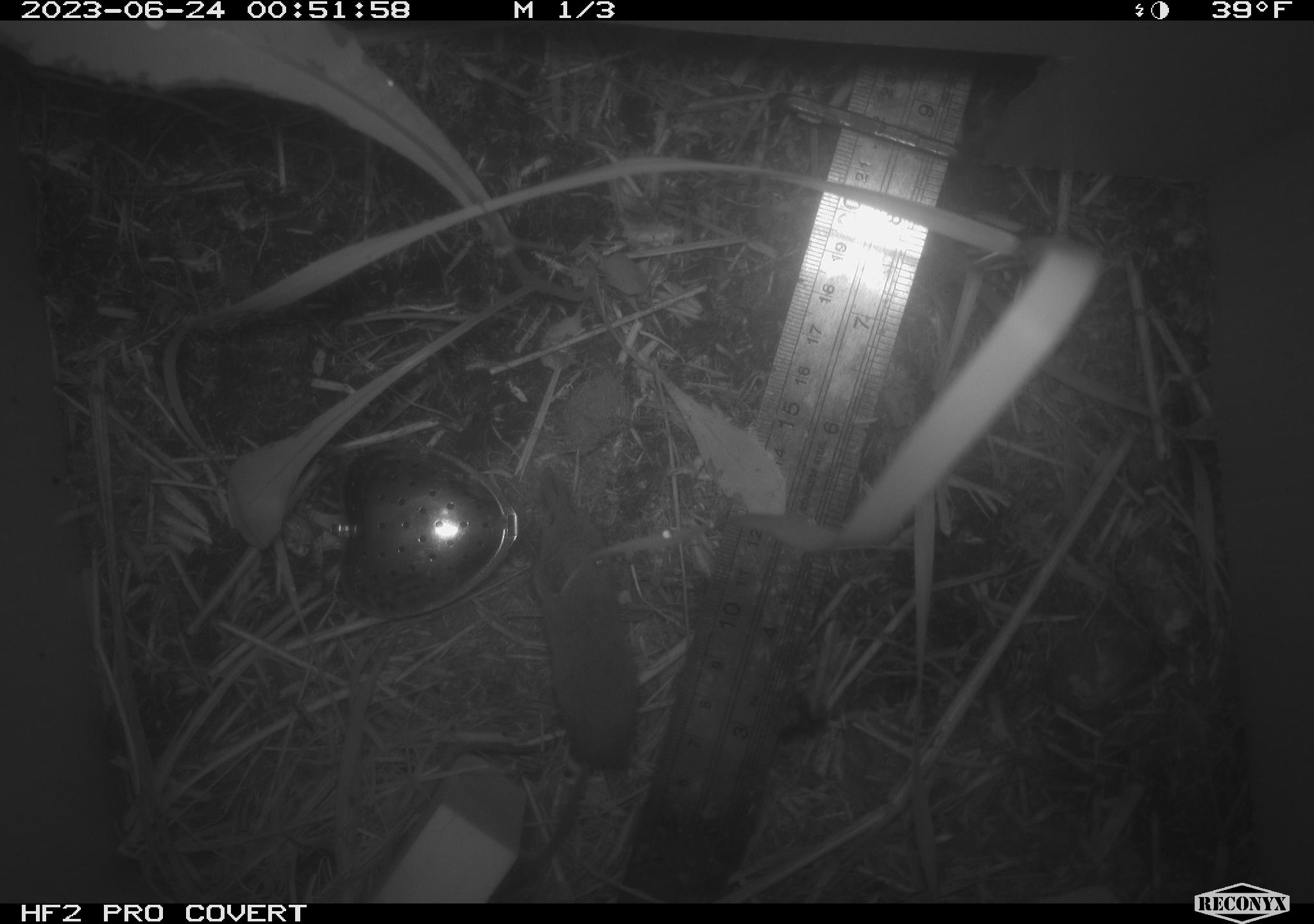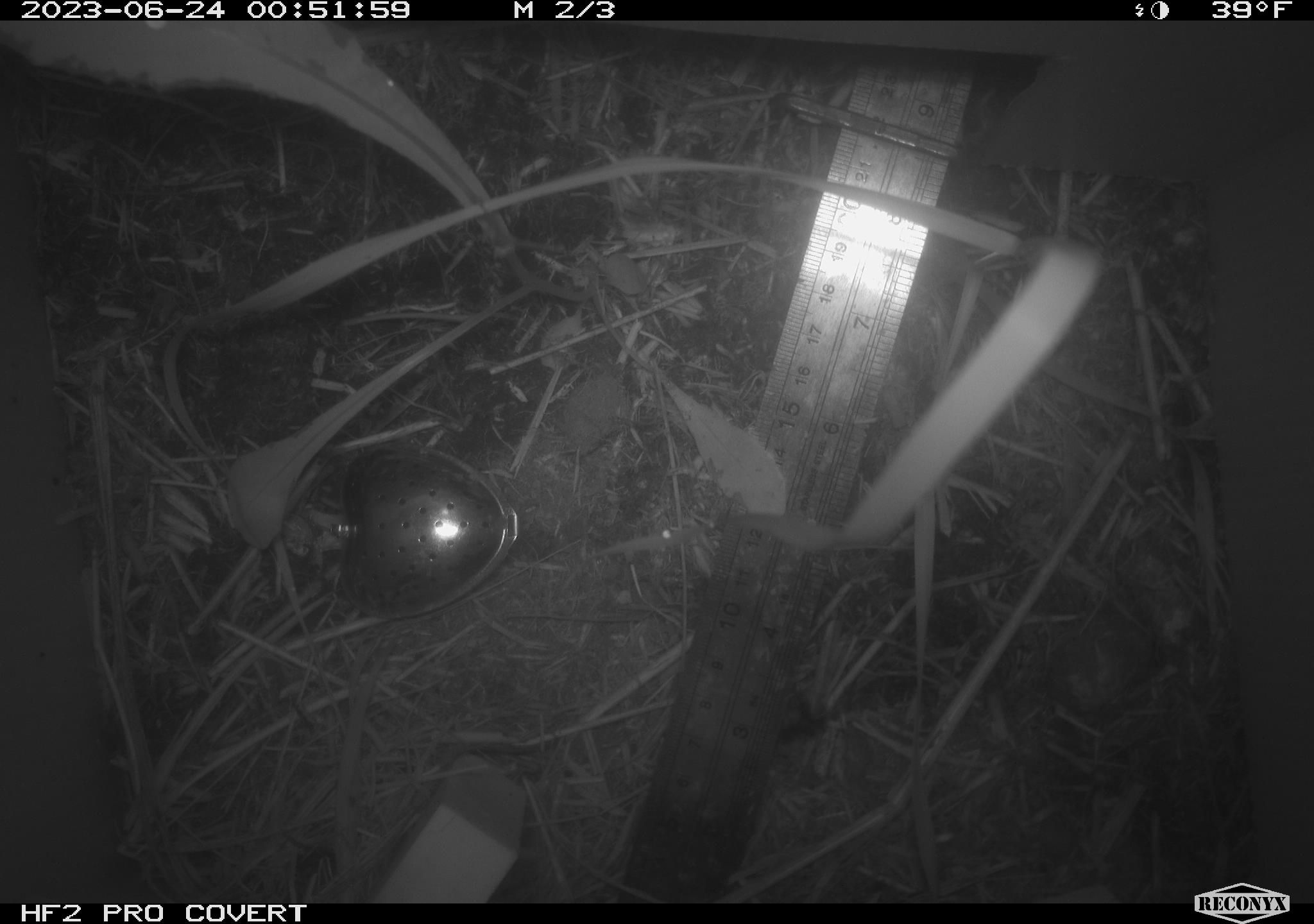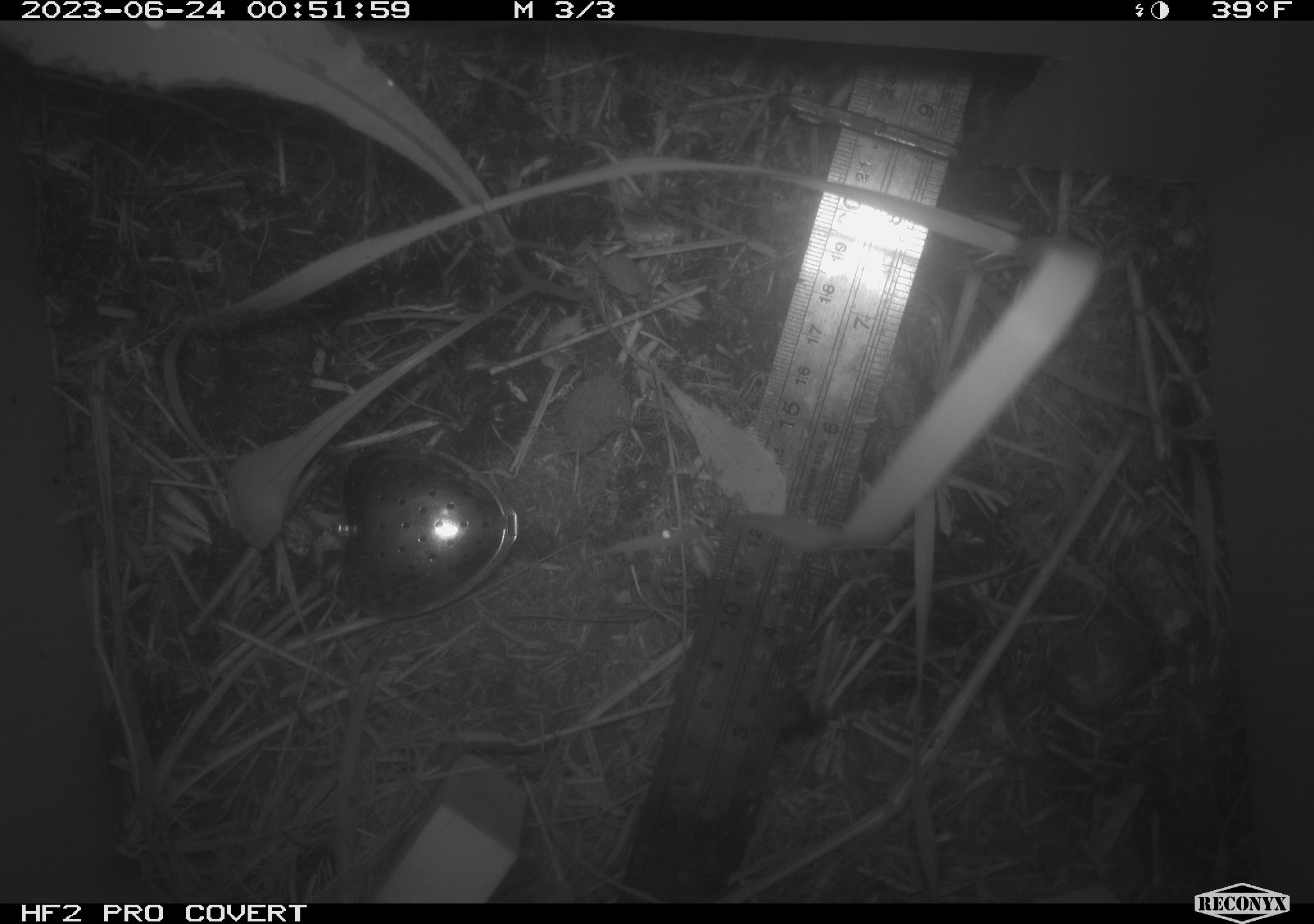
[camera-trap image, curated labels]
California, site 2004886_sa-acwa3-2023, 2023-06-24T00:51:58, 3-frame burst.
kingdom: Animalia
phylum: Chordata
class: Mammalia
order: Eulipotyphla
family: Soricidae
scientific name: Soricidae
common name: shrews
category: soricidae family